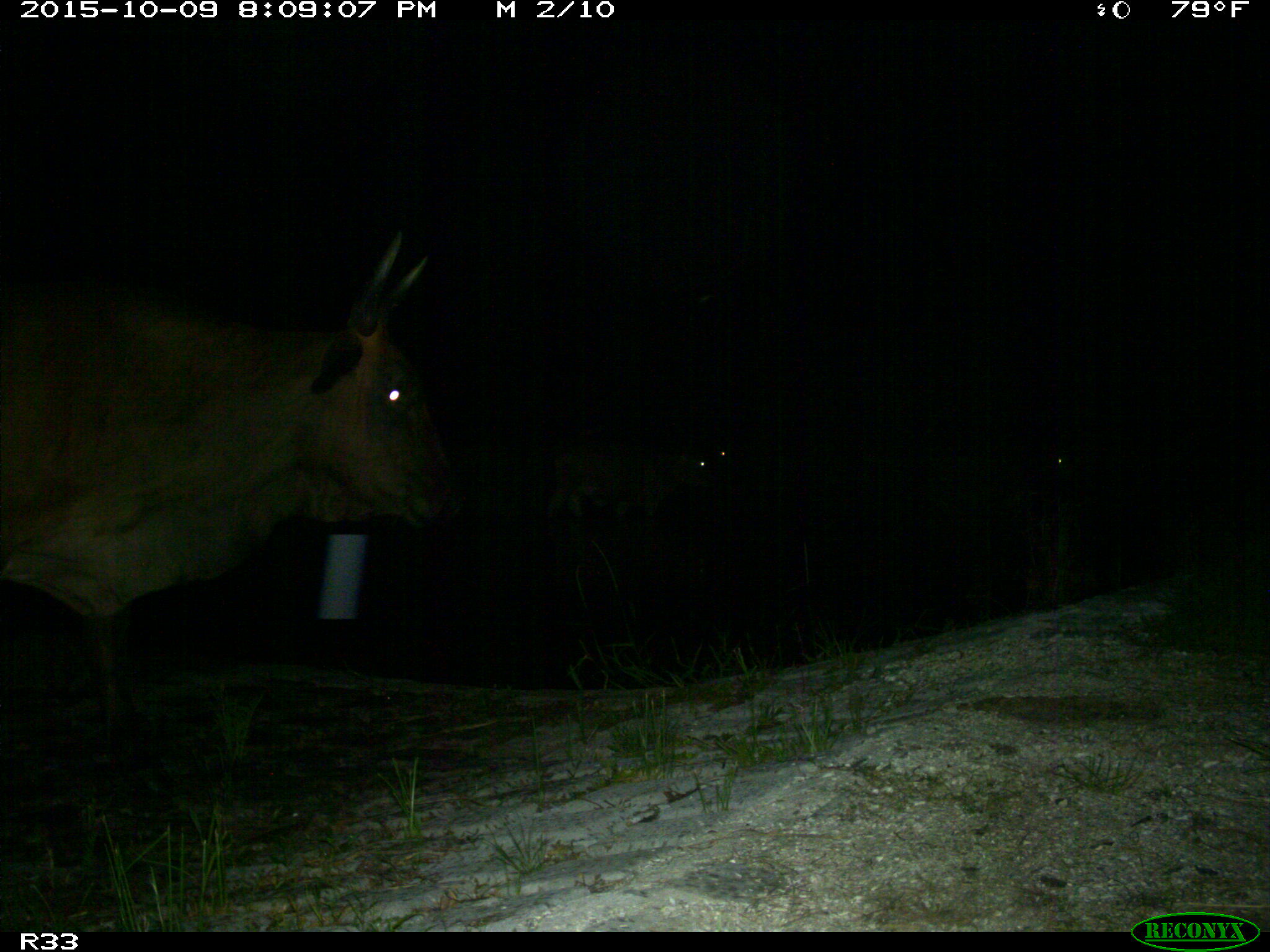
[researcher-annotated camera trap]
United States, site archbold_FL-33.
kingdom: Animalia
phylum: Chordata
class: Mammalia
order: Artiodactyla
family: Bovidae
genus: Bos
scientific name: Bos taurus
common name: domestic cow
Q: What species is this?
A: Bos taurus (domestic cow).